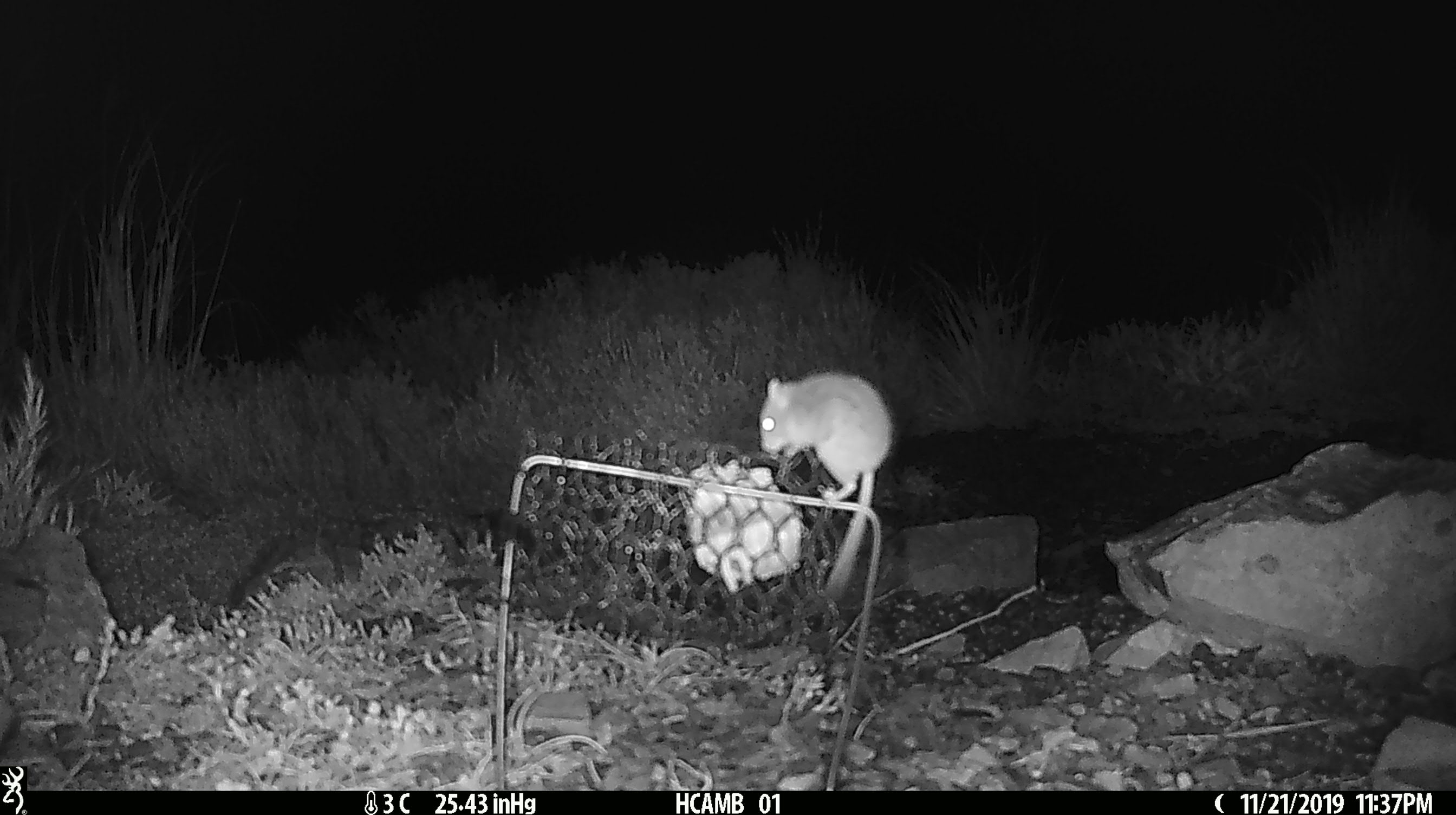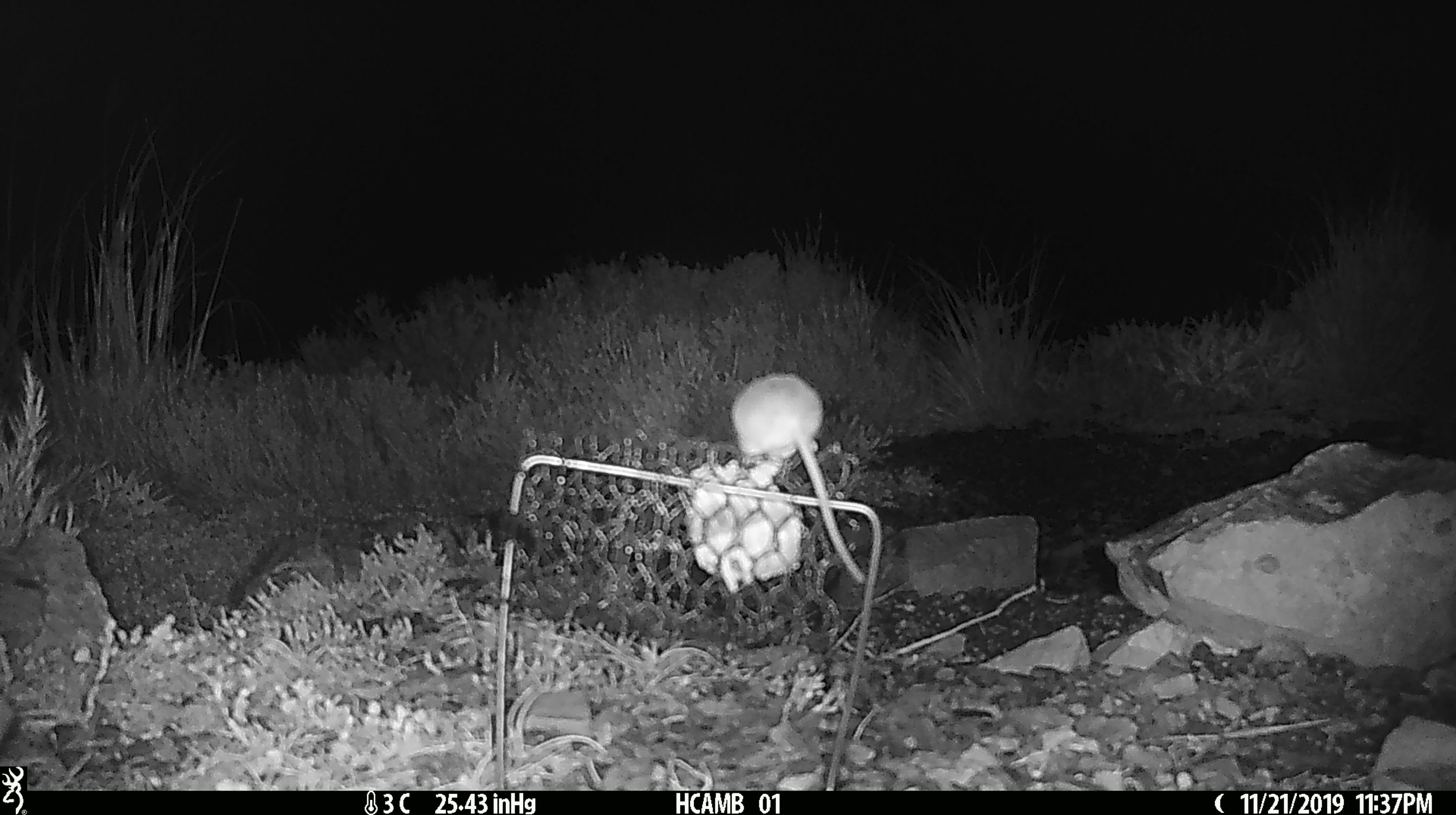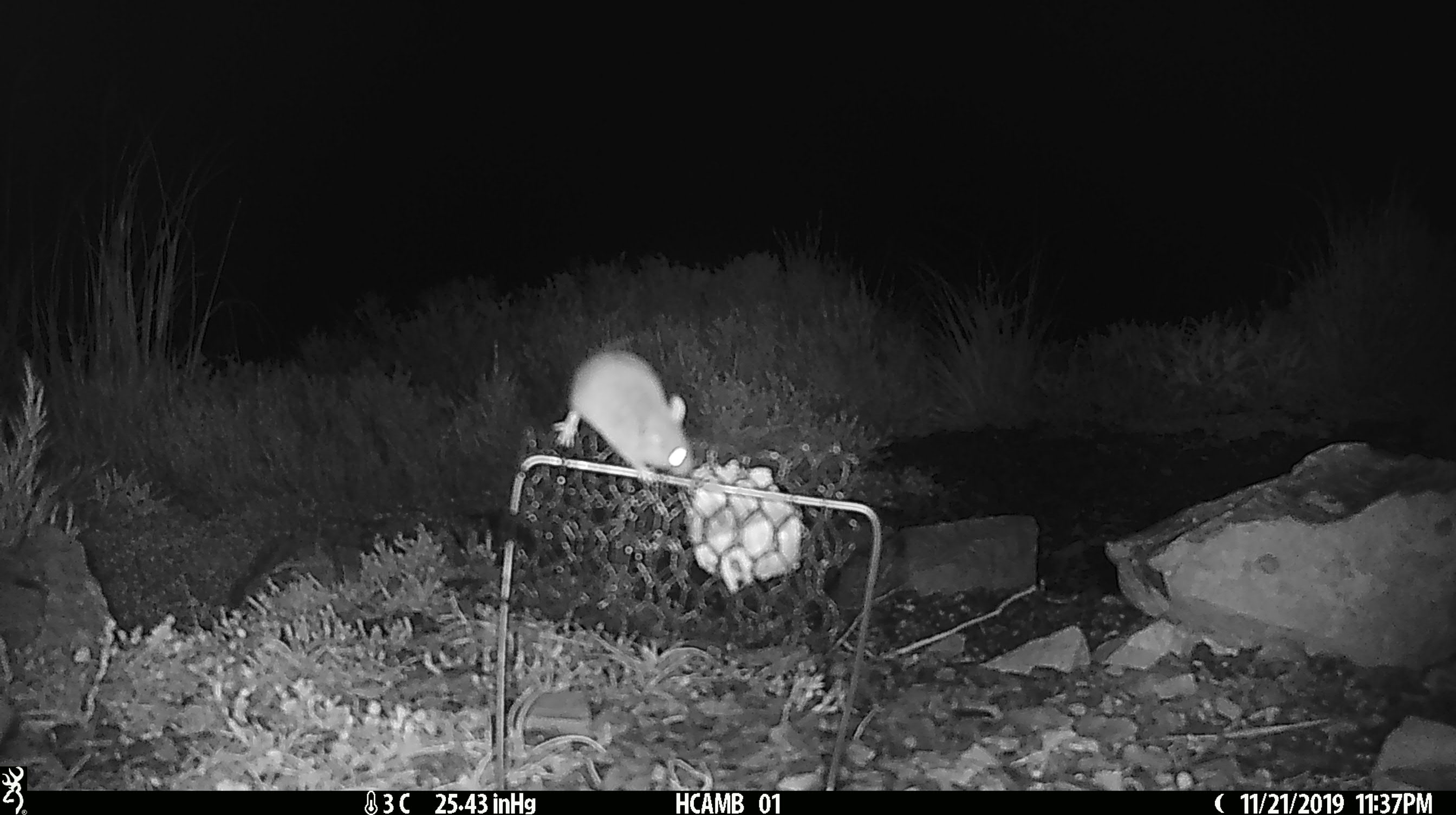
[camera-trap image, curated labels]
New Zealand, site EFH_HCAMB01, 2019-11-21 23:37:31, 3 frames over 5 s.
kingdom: Animalia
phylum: Chordata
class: Mammalia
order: Rodentia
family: Muridae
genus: Mus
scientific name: Mus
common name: mouse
Mouse (Mus).